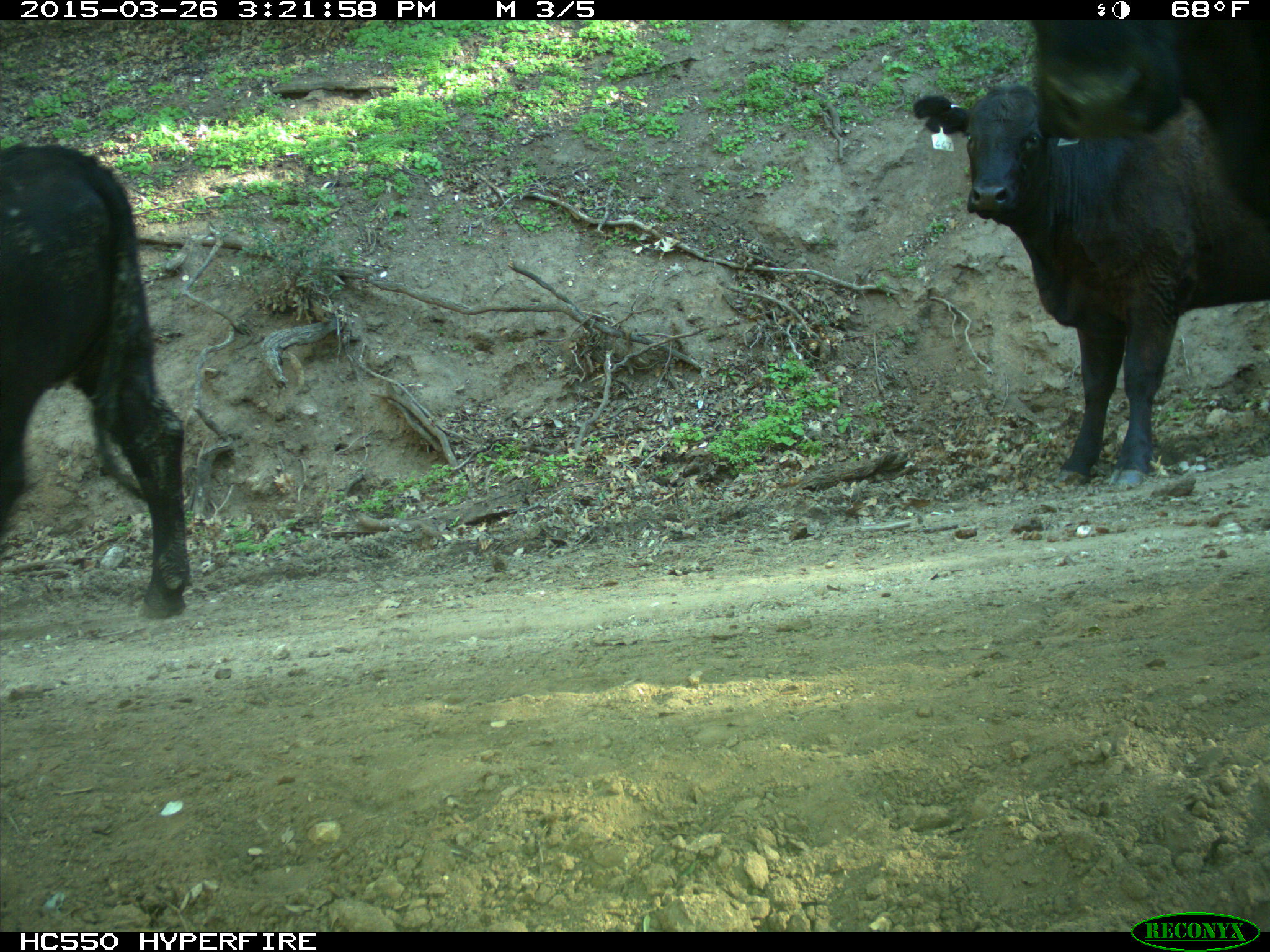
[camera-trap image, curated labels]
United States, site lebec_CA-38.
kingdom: Animalia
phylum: Chordata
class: Mammalia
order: Artiodactyla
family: Bovidae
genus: Bos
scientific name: Bos taurus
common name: domestic cow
Bos taurus (domestic cow).